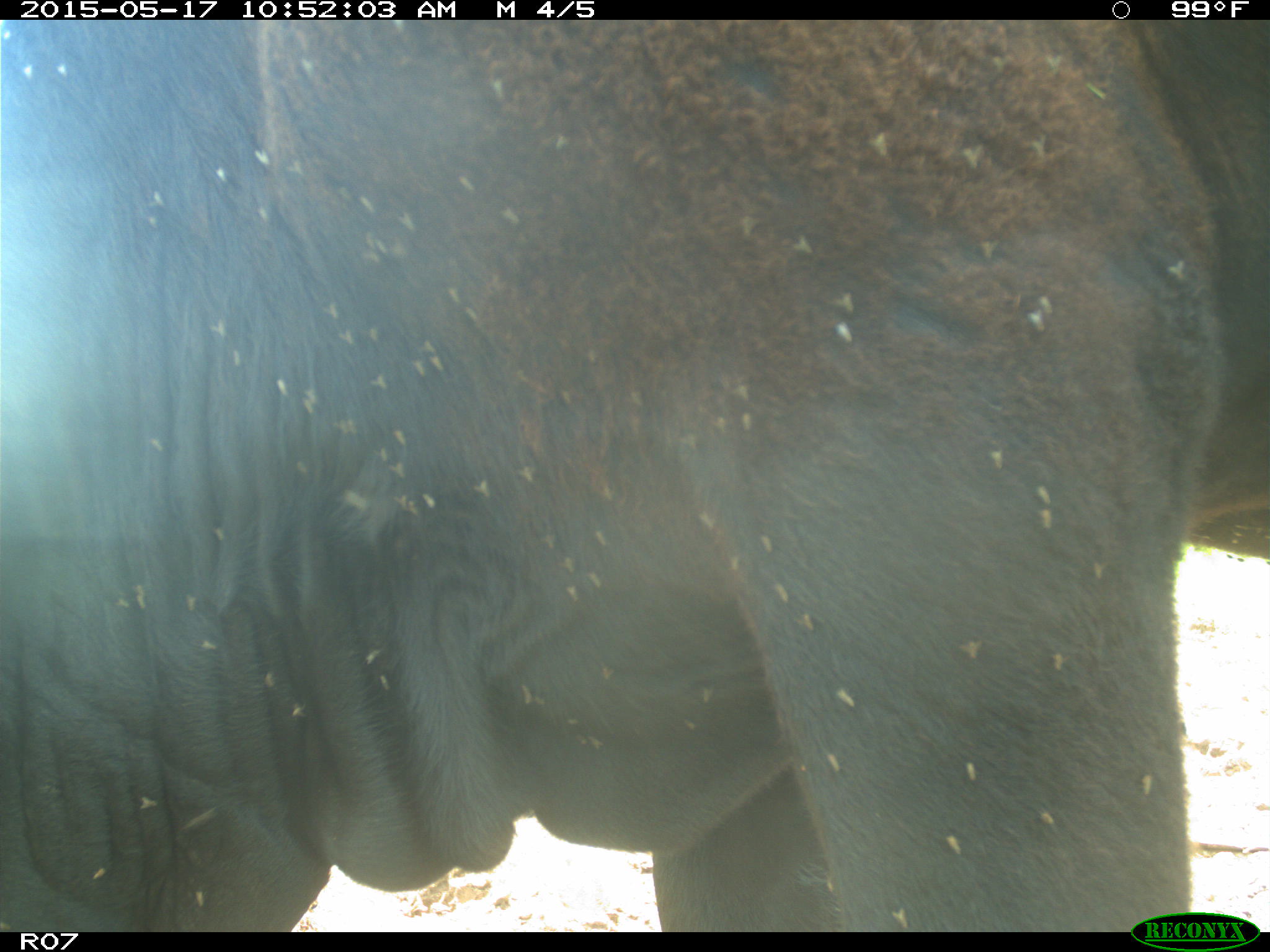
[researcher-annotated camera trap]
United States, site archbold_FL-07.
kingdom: Animalia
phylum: Chordata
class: Mammalia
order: Artiodactyla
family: Bovidae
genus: Bos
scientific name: Bos taurus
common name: domestic cow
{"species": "Bos taurus (domestic cow)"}